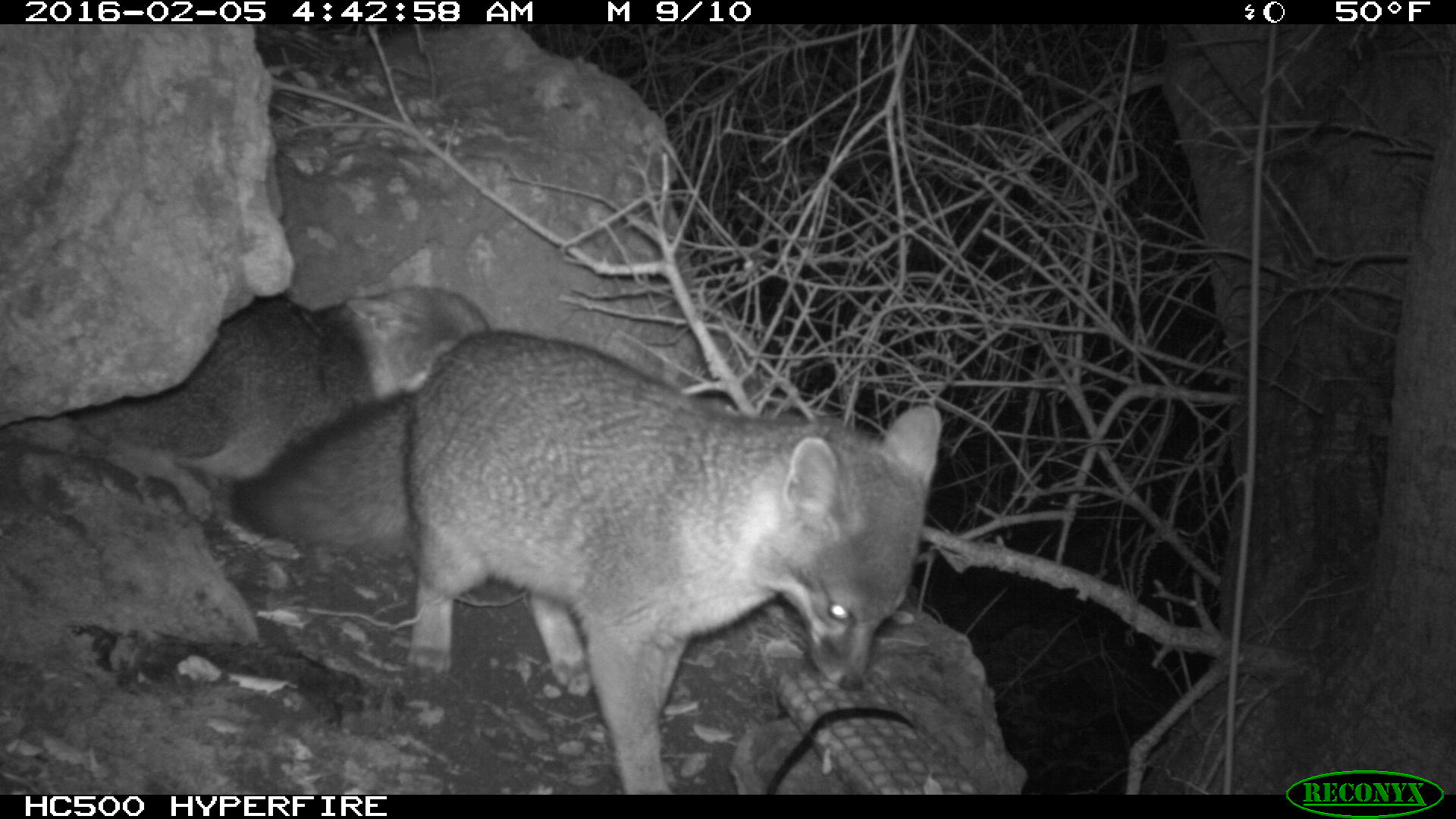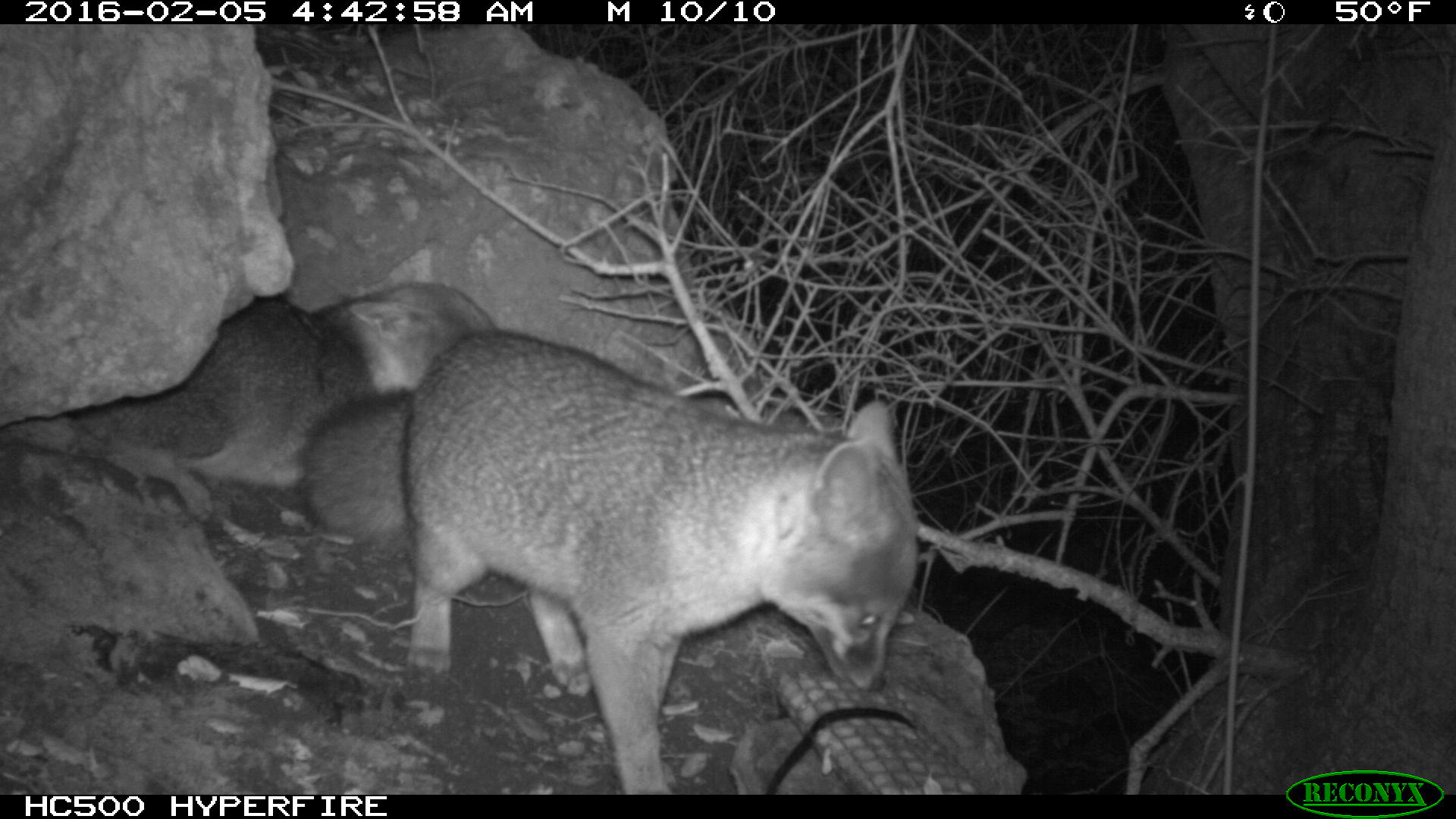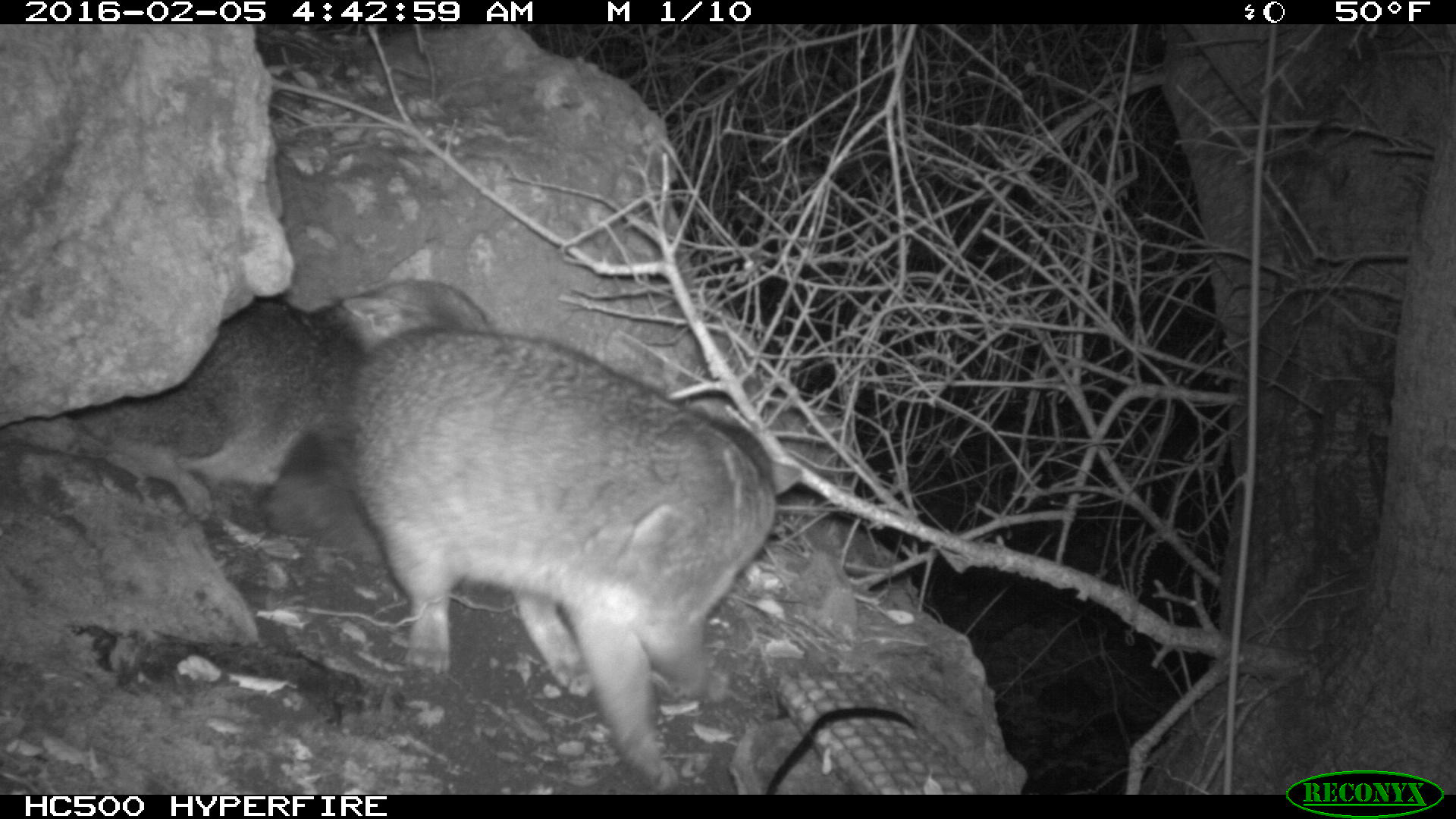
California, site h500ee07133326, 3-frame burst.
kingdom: Animalia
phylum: Chordata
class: Mammalia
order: Carnivora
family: Canidae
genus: Urocyon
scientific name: Urocyon littoralis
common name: island fox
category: fox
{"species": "fox (island fox) (Urocyon littoralis)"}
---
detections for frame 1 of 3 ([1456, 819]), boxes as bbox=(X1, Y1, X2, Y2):
fox: bbox=(231, 332, 940, 794); bbox=(71, 246, 490, 521)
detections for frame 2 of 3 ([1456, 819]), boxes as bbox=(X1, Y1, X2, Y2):
fox: bbox=(302, 326, 918, 791); bbox=(48, 242, 494, 517)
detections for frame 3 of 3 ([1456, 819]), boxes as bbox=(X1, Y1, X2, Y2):
fox: bbox=(261, 330, 805, 794); bbox=(71, 246, 490, 521)